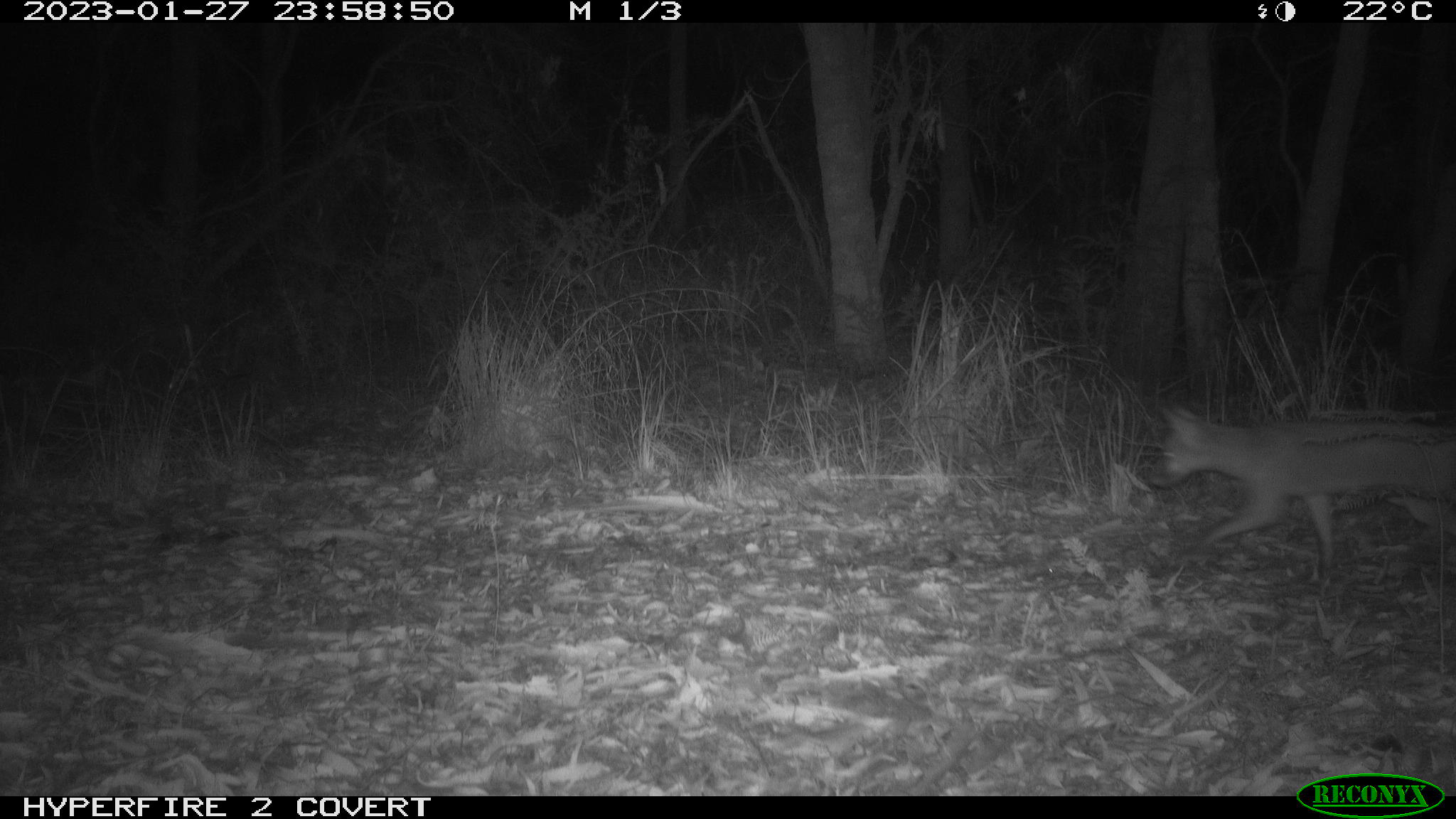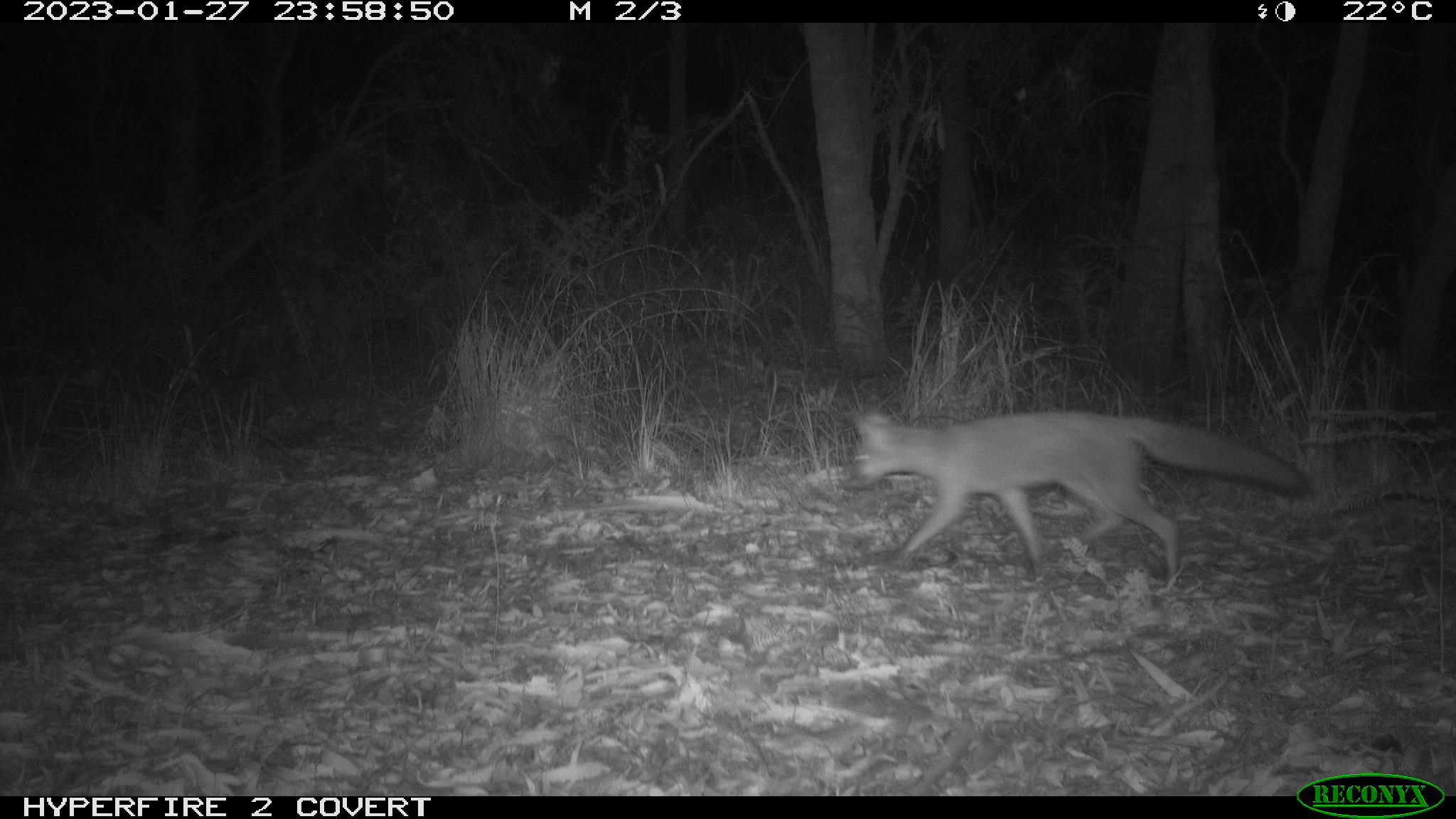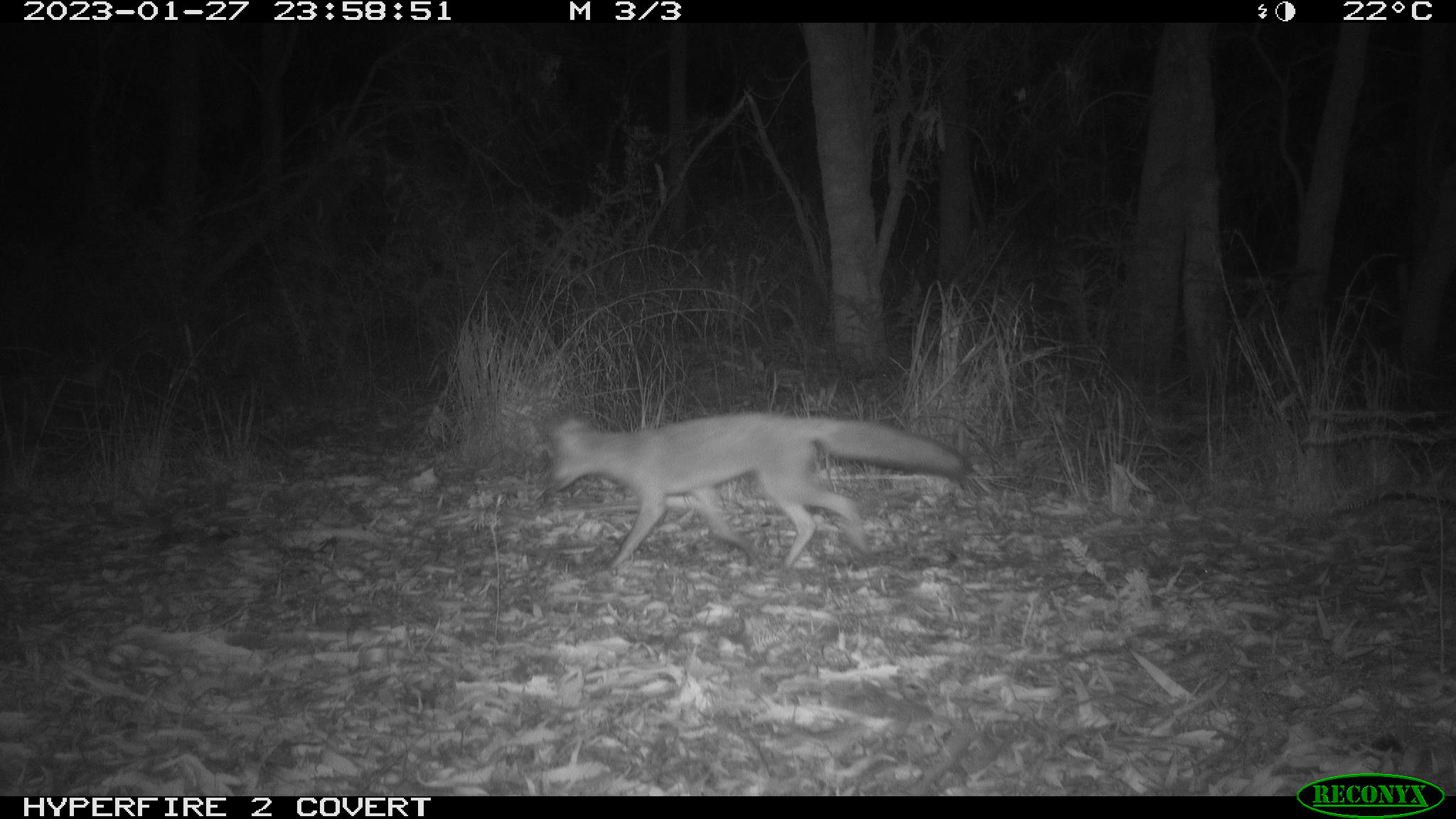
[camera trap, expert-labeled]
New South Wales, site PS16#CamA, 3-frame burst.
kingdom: Animalia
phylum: Chordata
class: Mammalia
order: Carnivora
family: Canidae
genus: Vulpes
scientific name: Vulpes vulpes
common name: red fox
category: fox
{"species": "fox (red fox) (Vulpes vulpes)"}